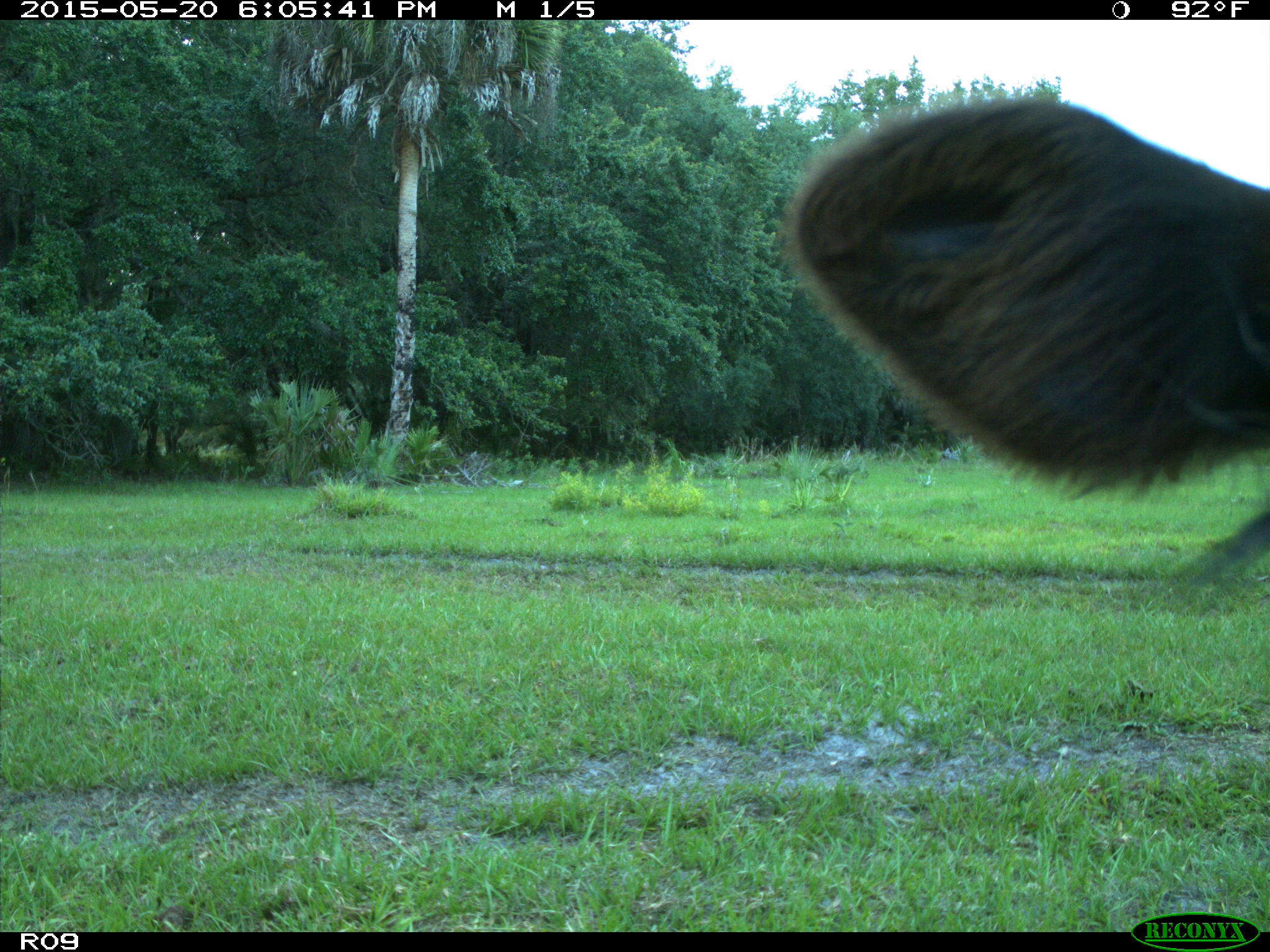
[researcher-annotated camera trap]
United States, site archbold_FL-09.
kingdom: Animalia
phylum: Chordata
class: Mammalia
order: Artiodactyla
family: Bovidae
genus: Bos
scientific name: Bos taurus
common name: domestic cow